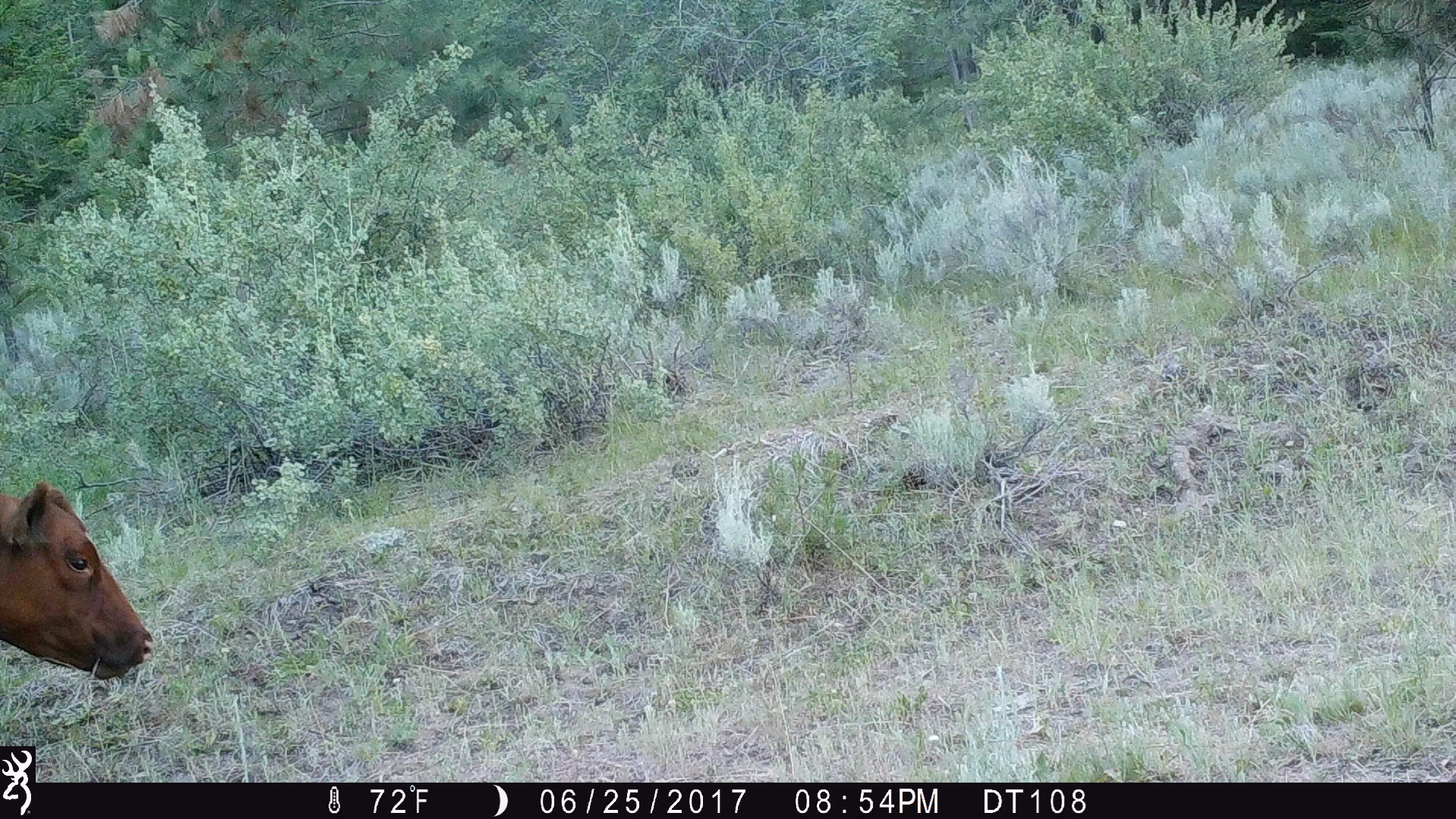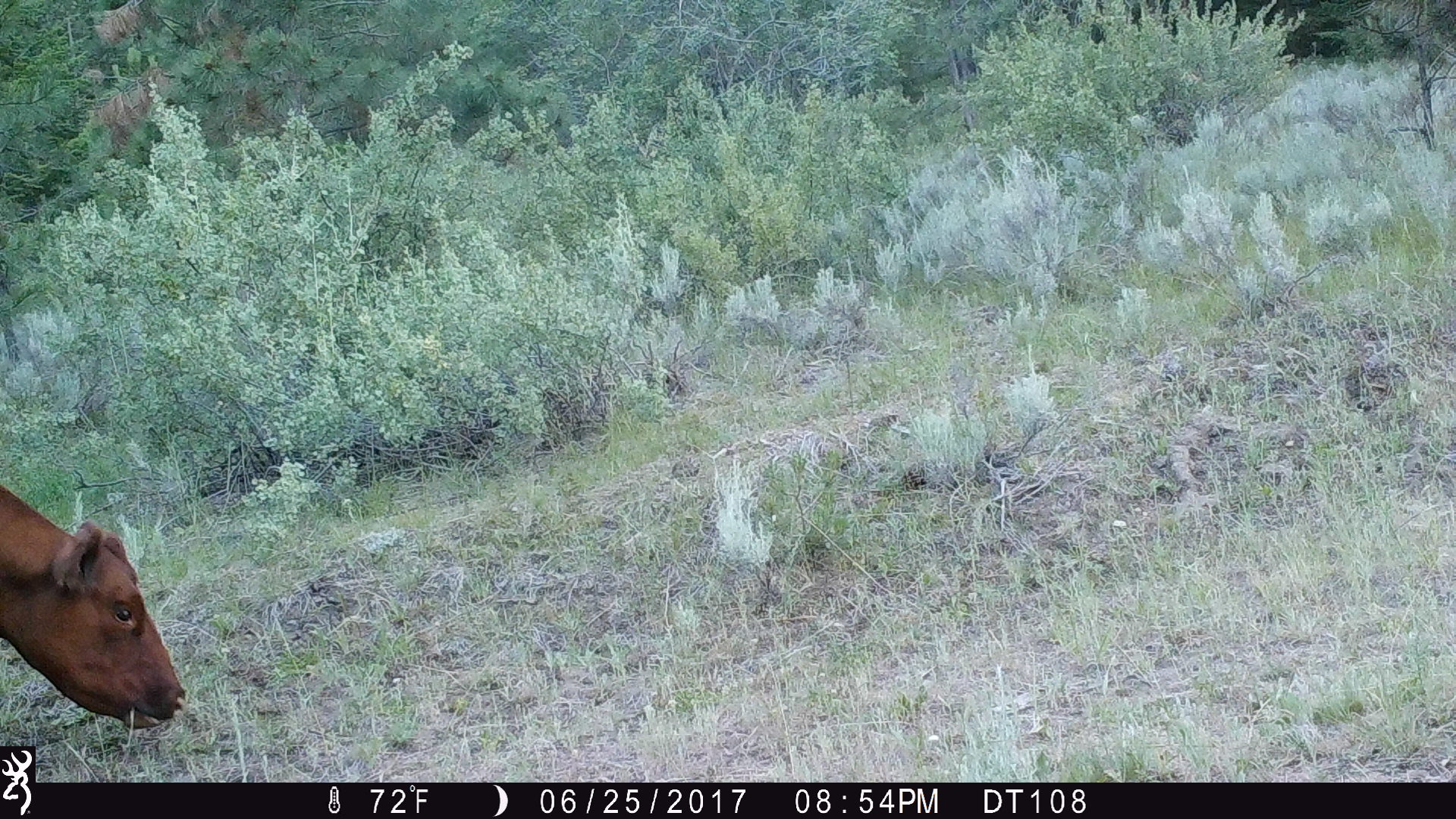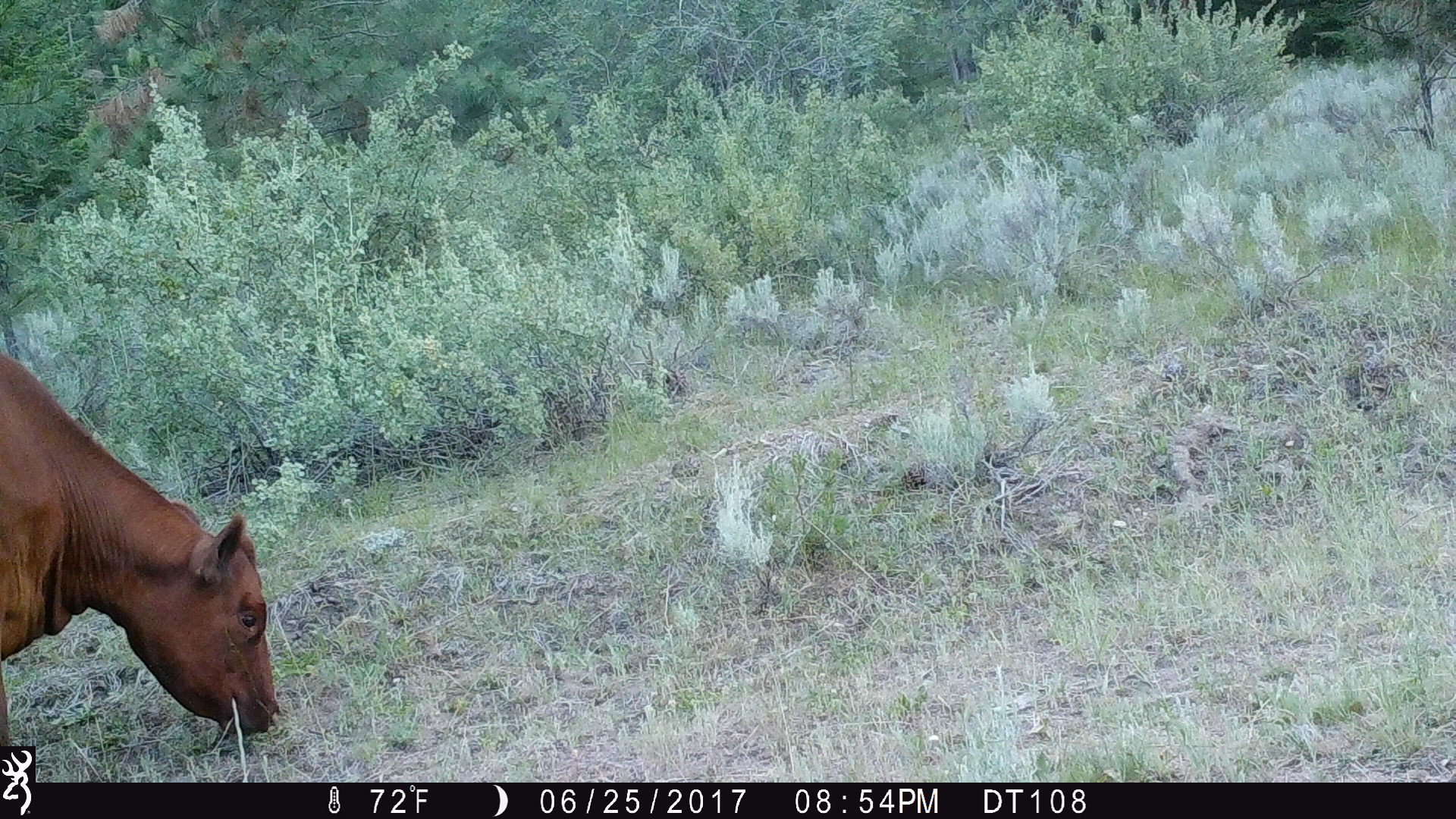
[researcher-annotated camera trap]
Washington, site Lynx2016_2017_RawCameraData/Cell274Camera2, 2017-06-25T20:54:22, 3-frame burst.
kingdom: Animalia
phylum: Chordata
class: Mammalia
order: Artiodactyla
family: Bovidae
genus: Bos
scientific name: Bos taurus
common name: domestic cattle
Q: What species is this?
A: Domestic cattle (Bos taurus).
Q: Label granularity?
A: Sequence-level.